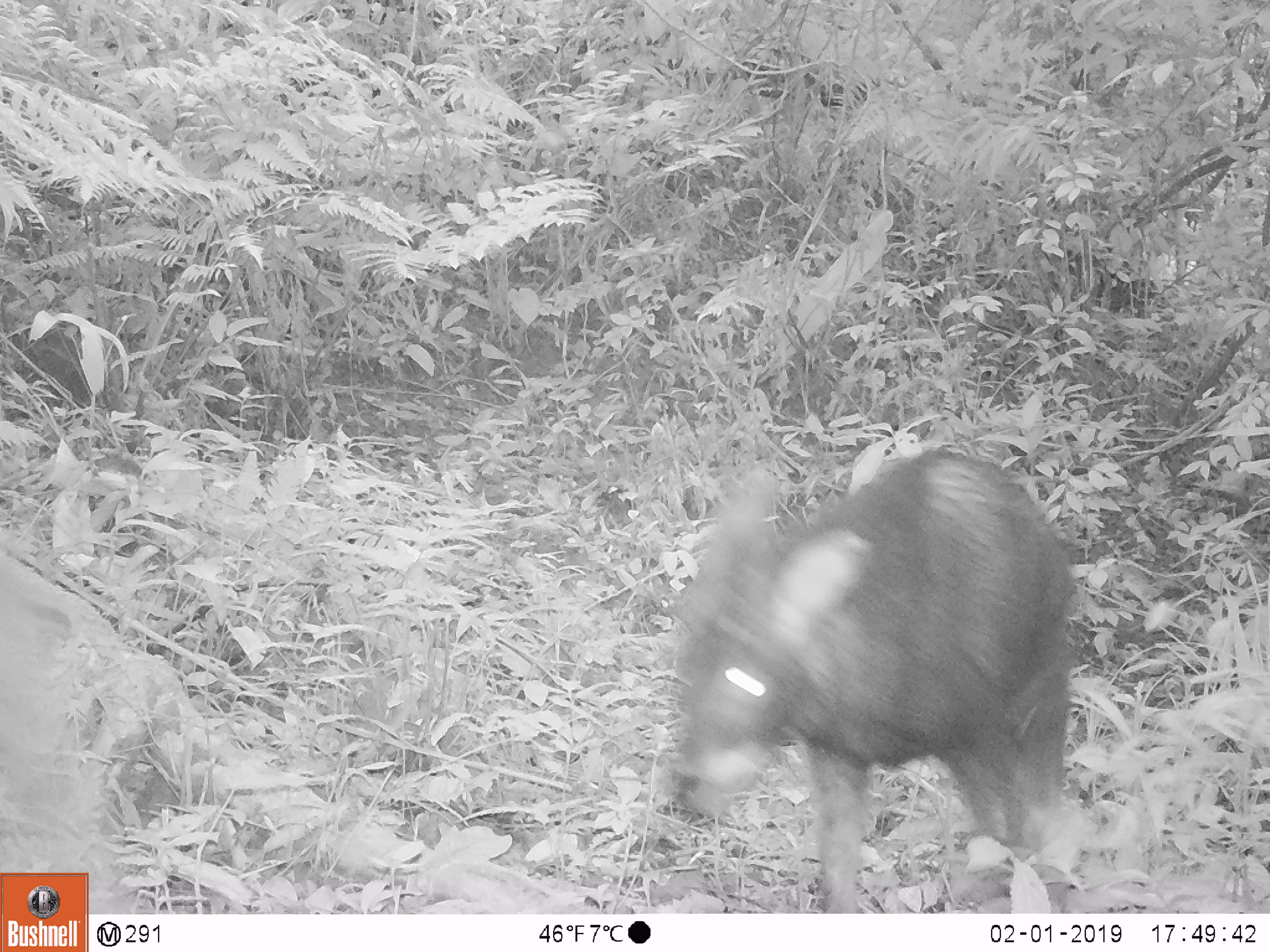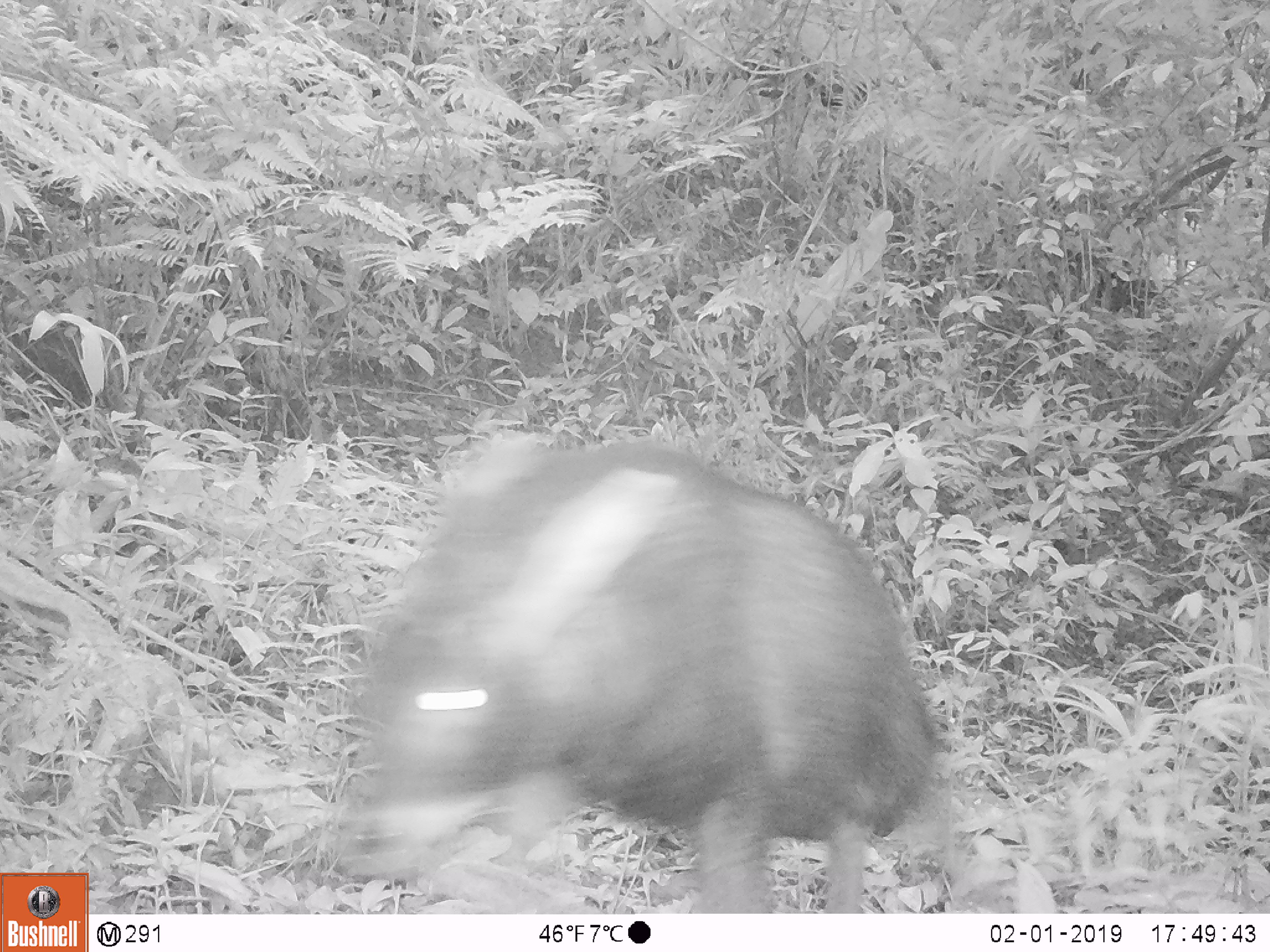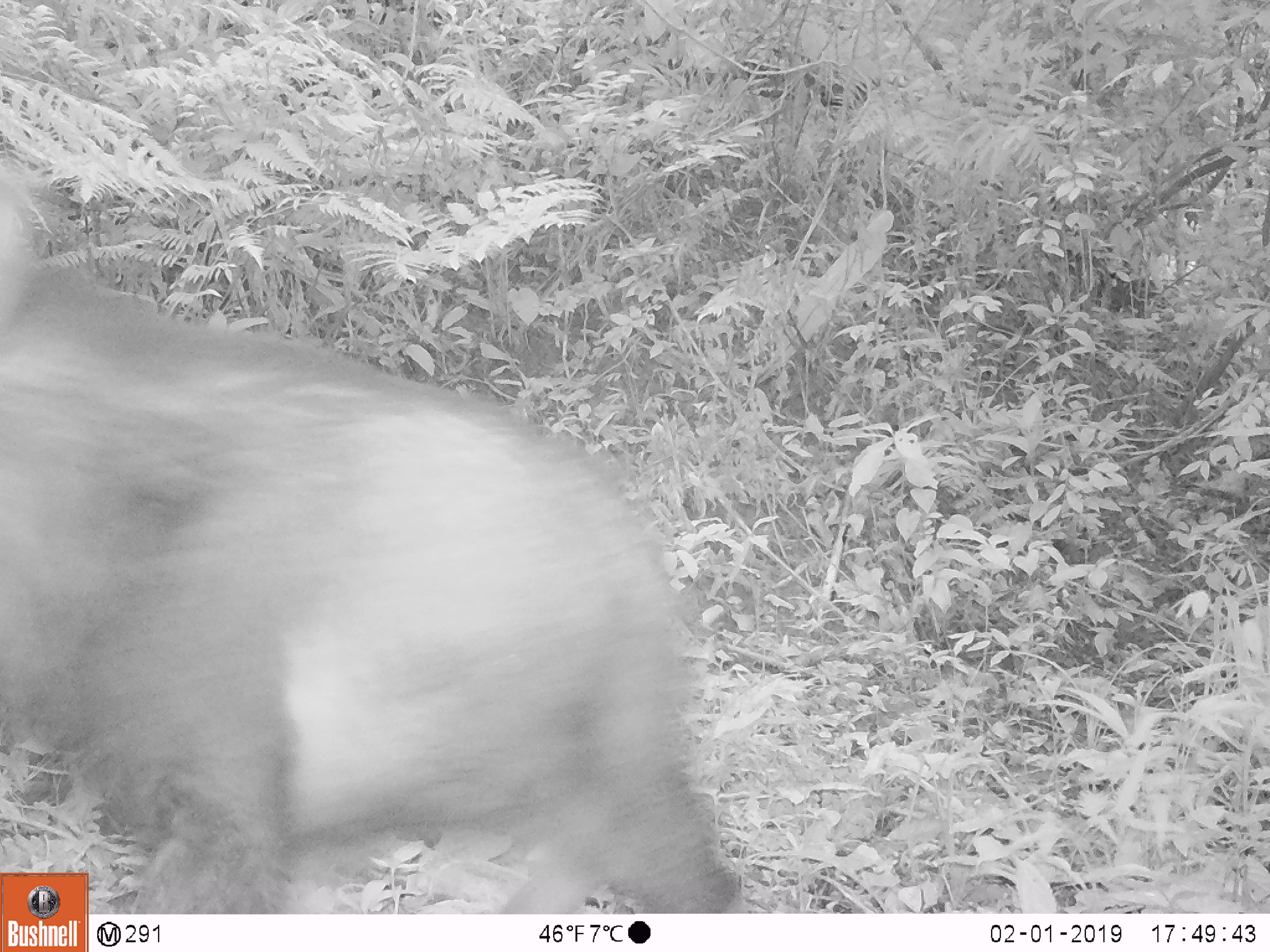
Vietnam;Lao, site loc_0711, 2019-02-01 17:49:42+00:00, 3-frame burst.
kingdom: Animalia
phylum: Chordata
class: Mammalia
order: Artiodactyla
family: Bovidae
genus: Capricornis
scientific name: Capricornis sumatraensis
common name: chinese serow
Chinese serow (Capricornis sumatraensis). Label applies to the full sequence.